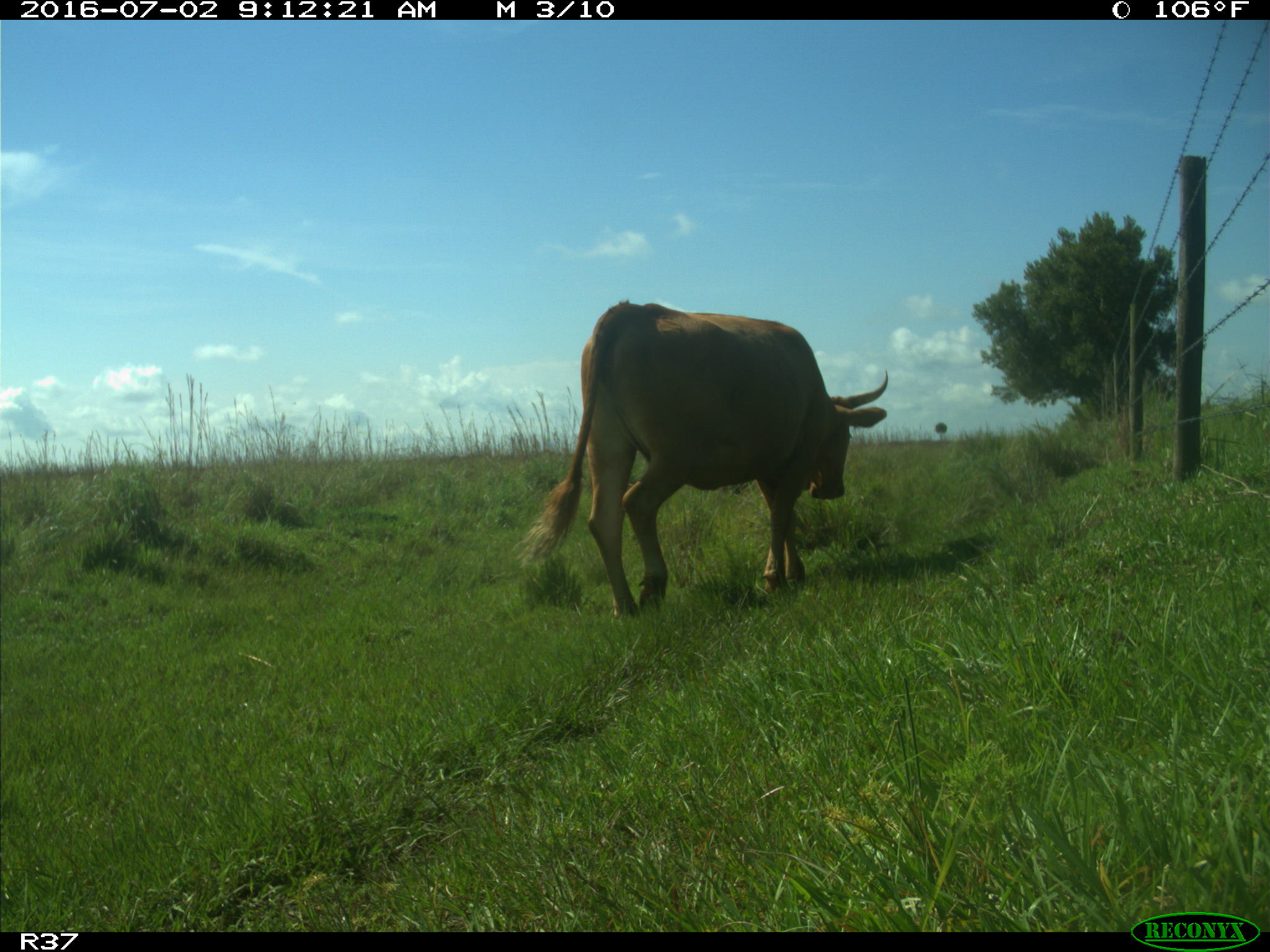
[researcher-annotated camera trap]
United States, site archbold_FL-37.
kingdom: Animalia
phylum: Chordata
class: Mammalia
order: Artiodactyla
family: Bovidae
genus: Bos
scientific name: Bos taurus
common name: domestic cow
Bos taurus (domestic cow).